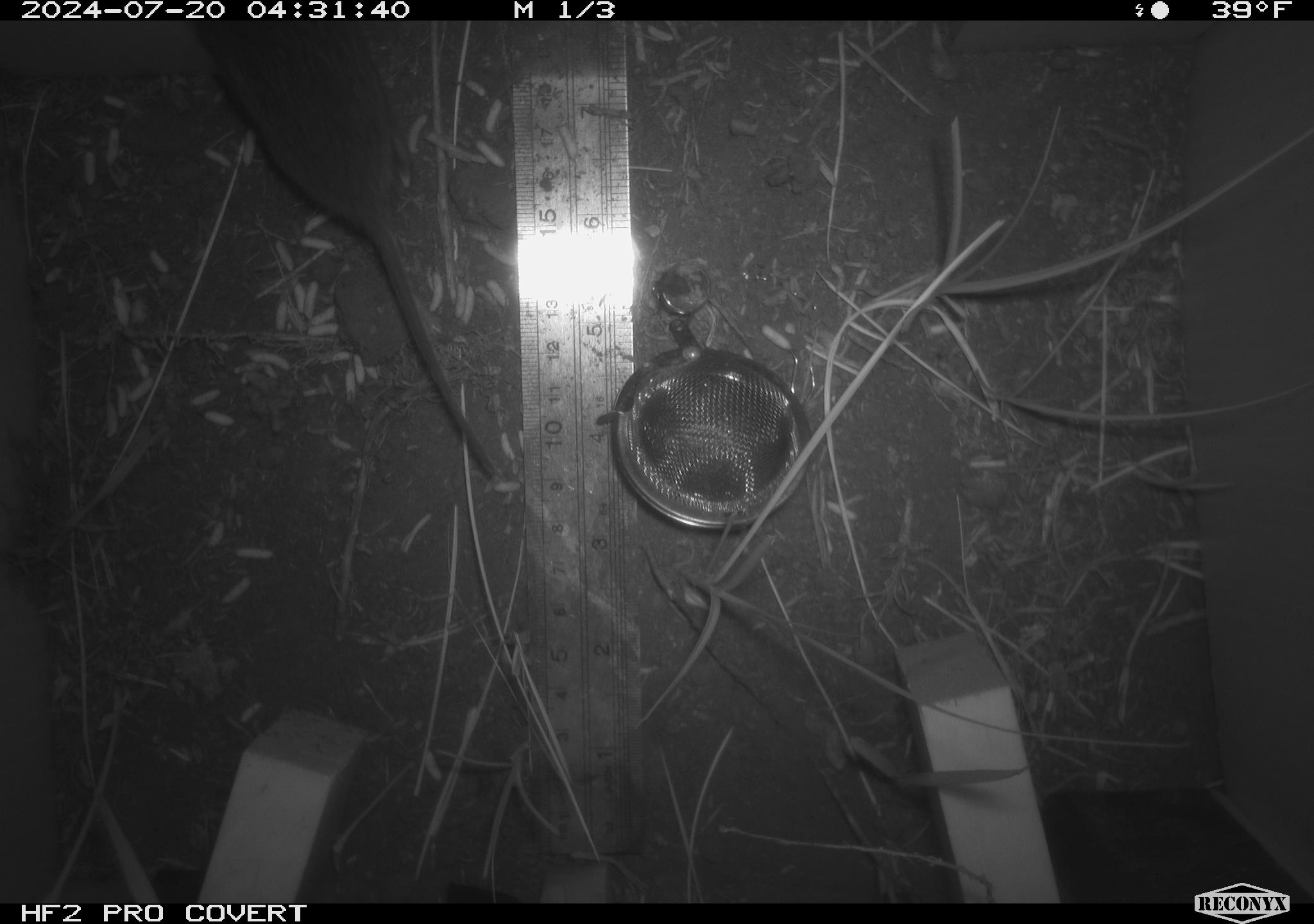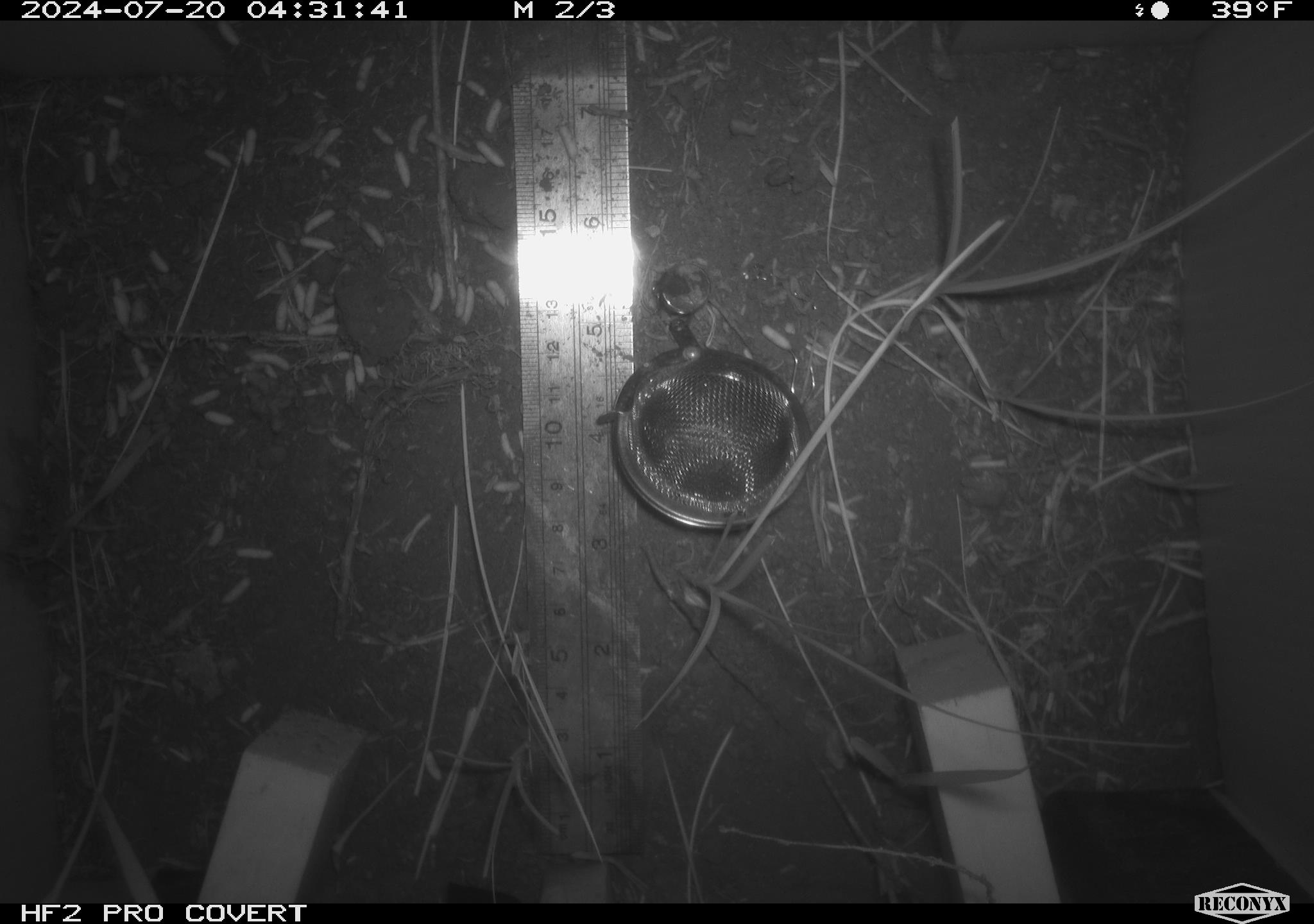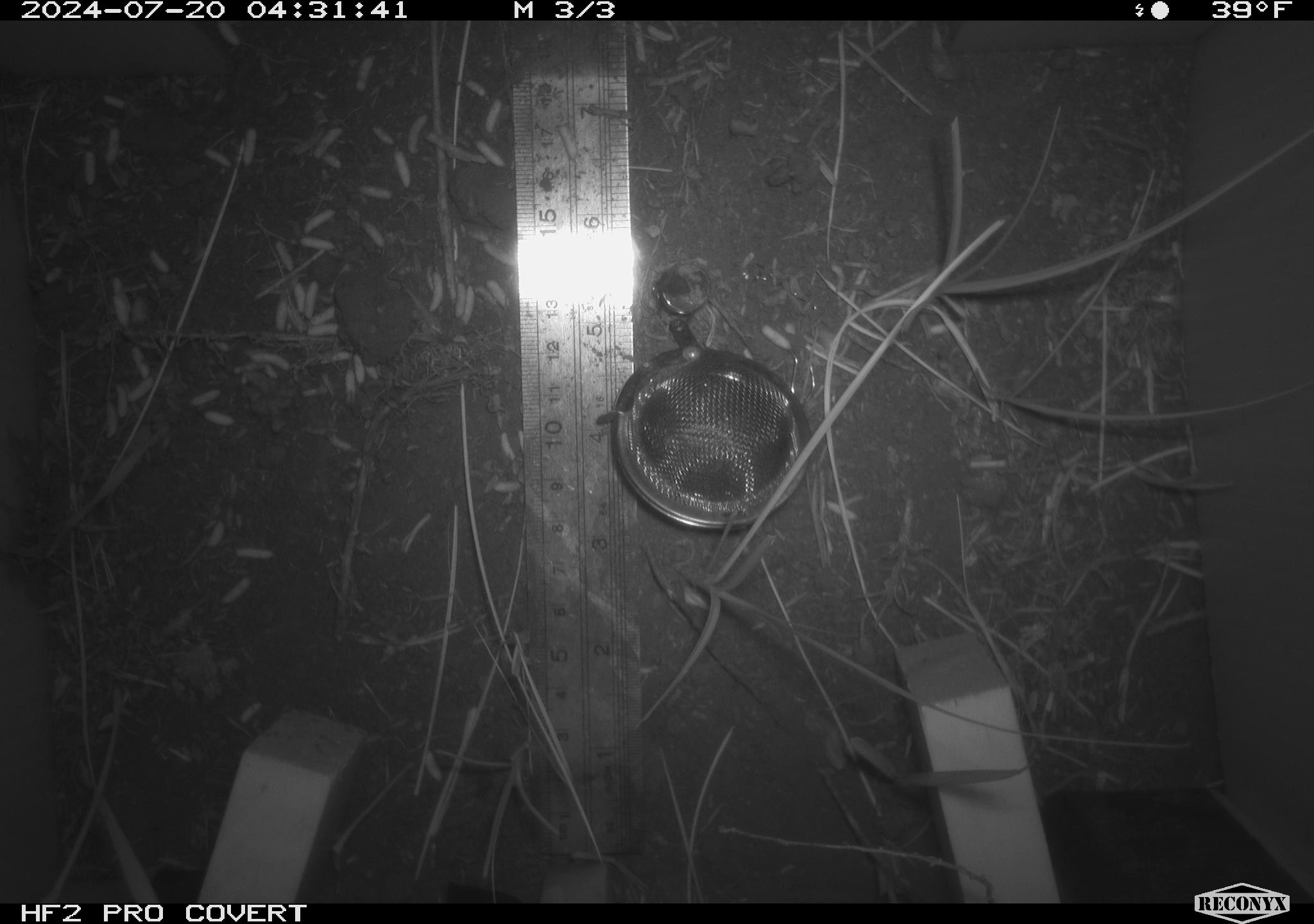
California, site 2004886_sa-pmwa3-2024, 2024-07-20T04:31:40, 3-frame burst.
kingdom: Animalia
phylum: Chordata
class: Mammalia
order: Rodentia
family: Cricetidae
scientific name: Arvicolinae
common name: voles, lemmings, and muskrats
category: arvicolinae subfamily